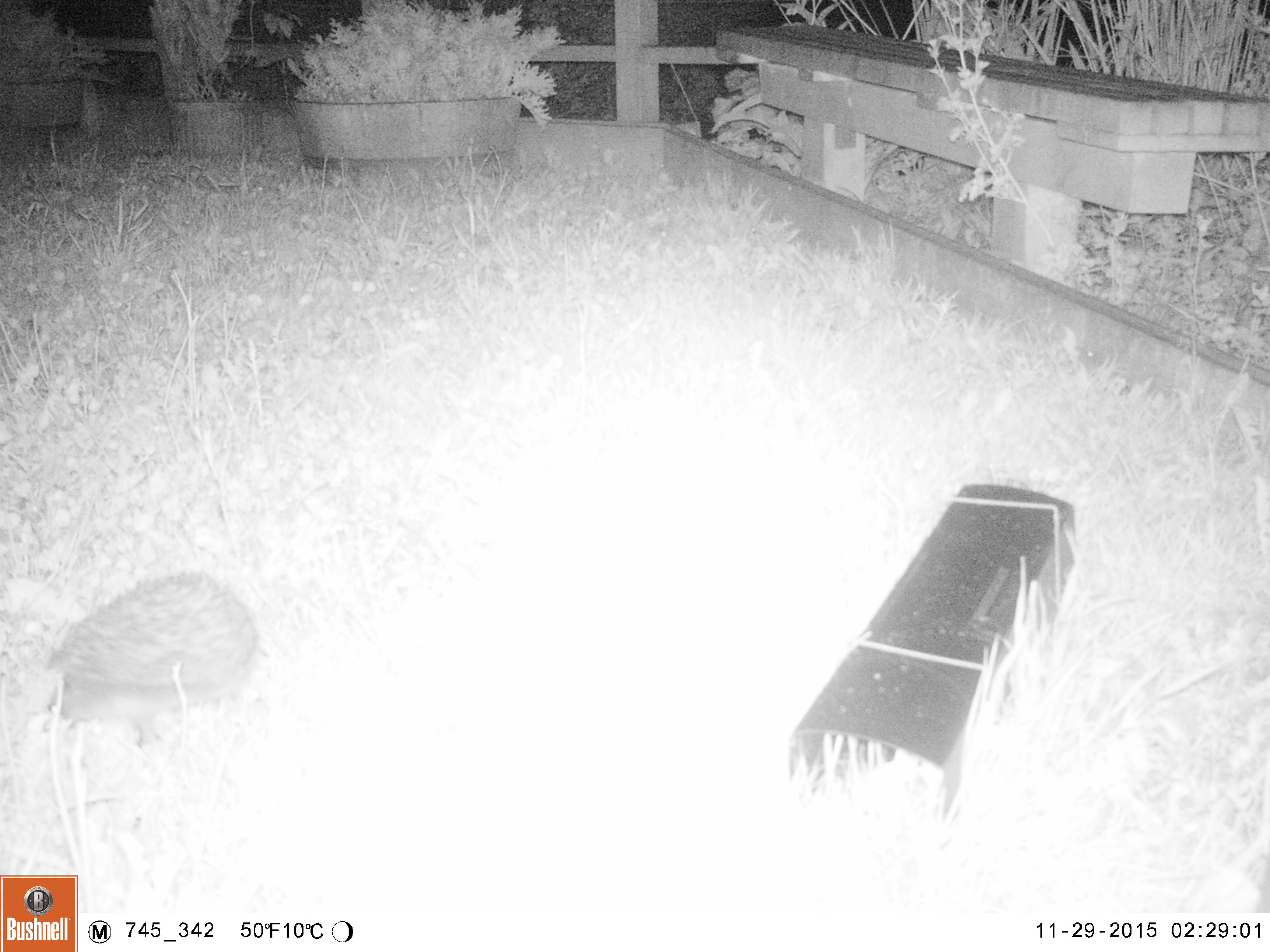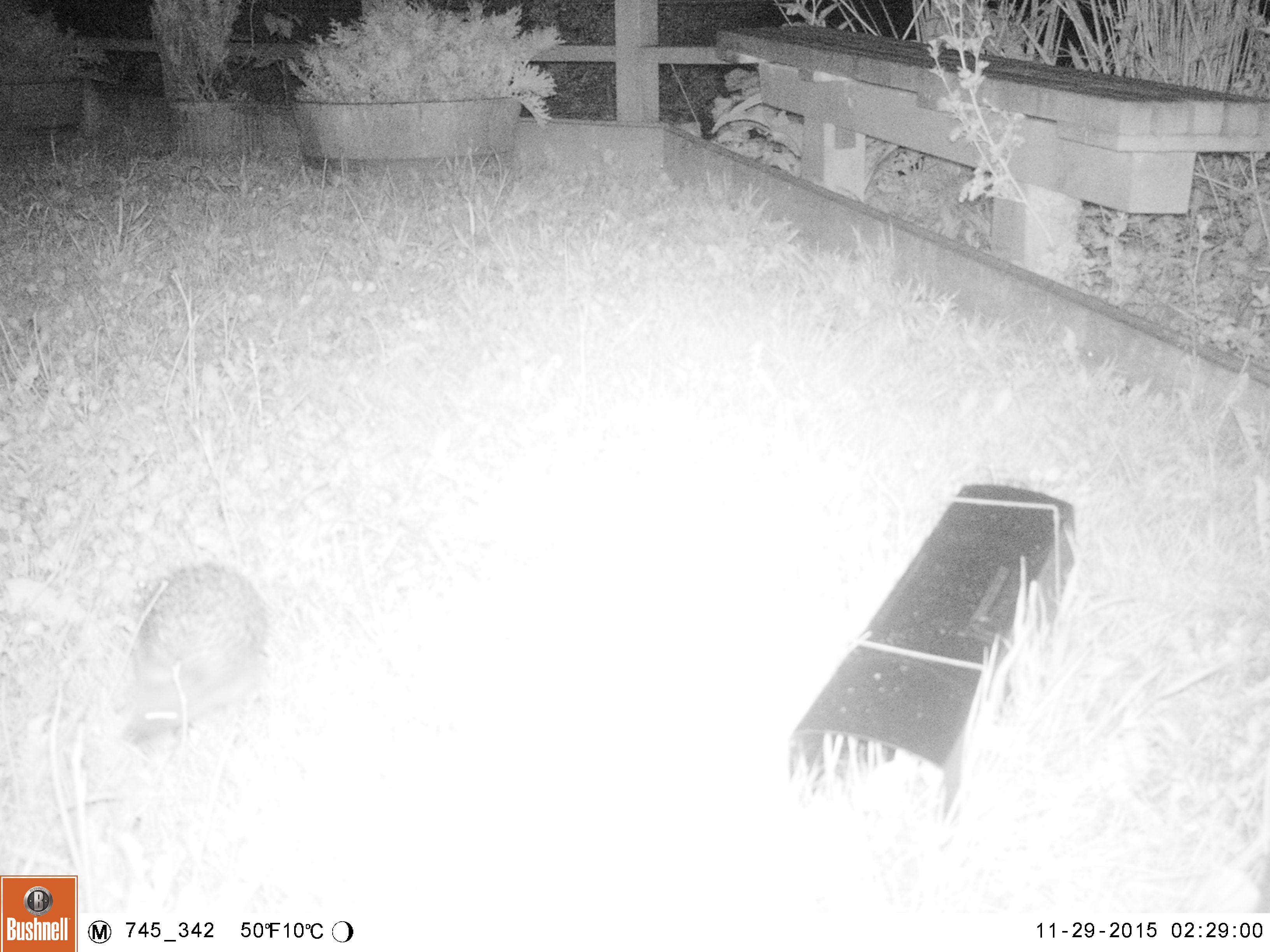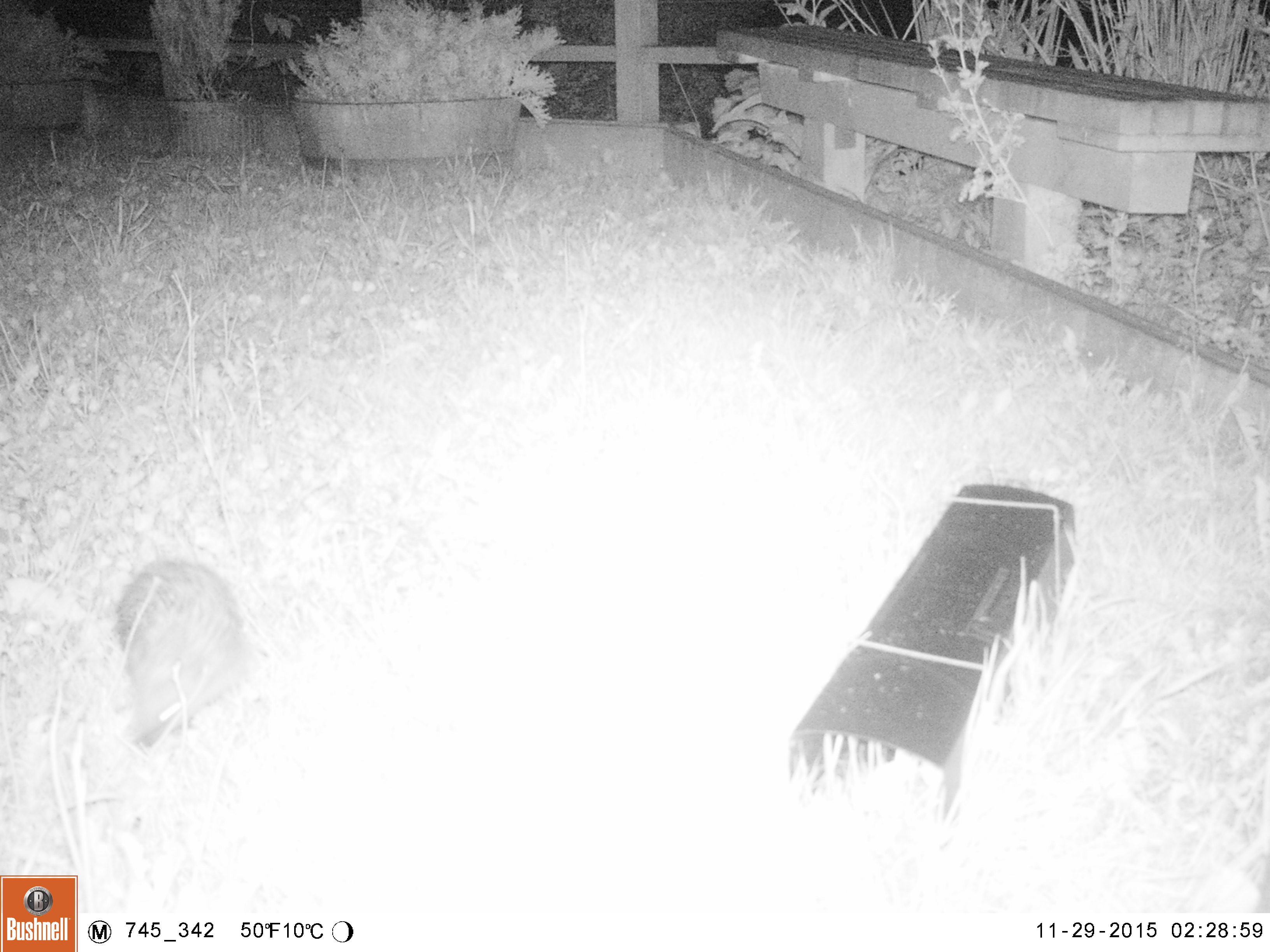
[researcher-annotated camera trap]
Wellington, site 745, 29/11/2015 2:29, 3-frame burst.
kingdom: Animalia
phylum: Chordata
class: Mammalia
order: Eulipotyphla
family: Erinaceidae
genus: Erinaceus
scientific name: Erinaceus europaeus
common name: hedgehog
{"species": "hedgehog (Erinaceus europaeus)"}